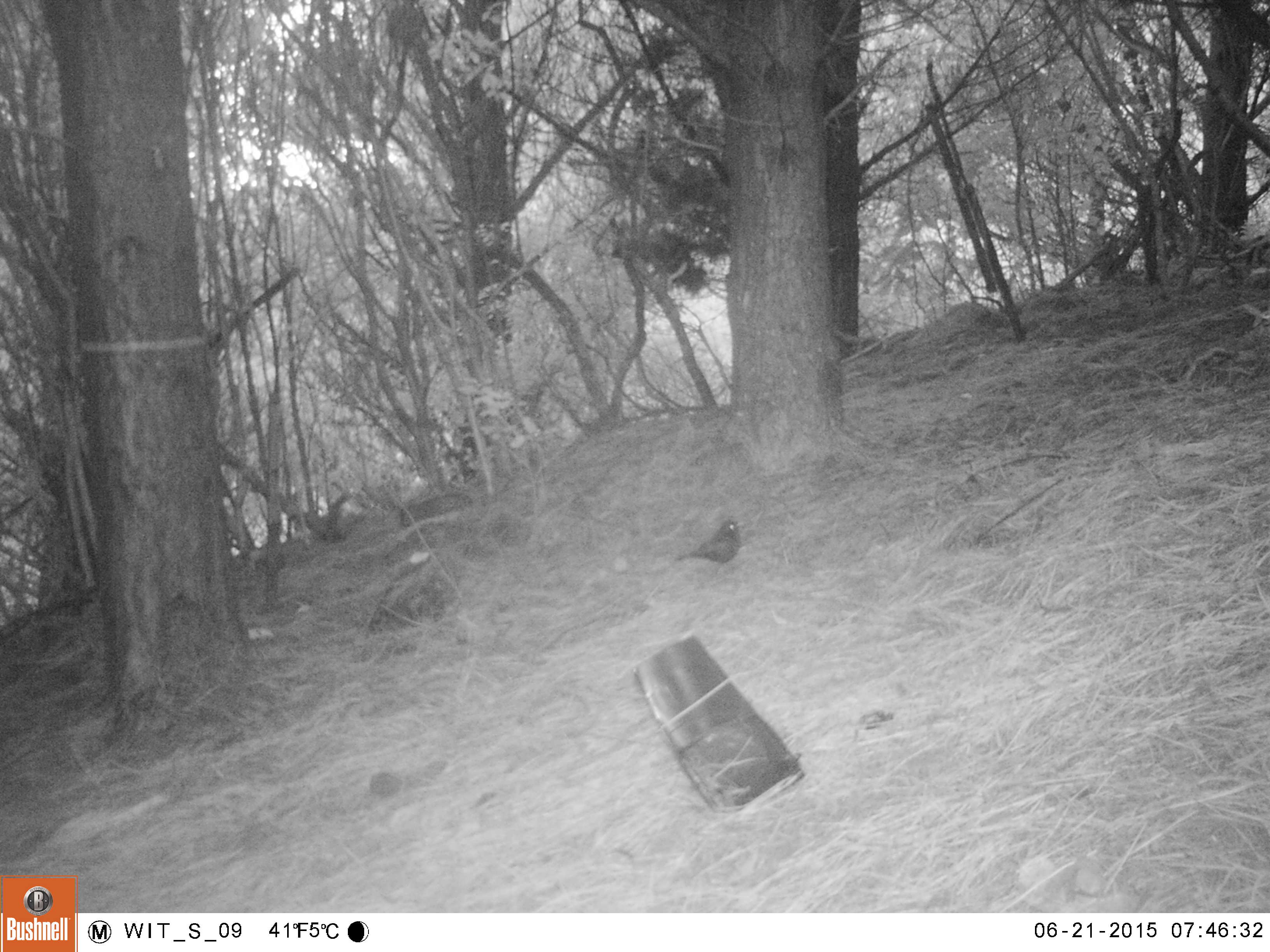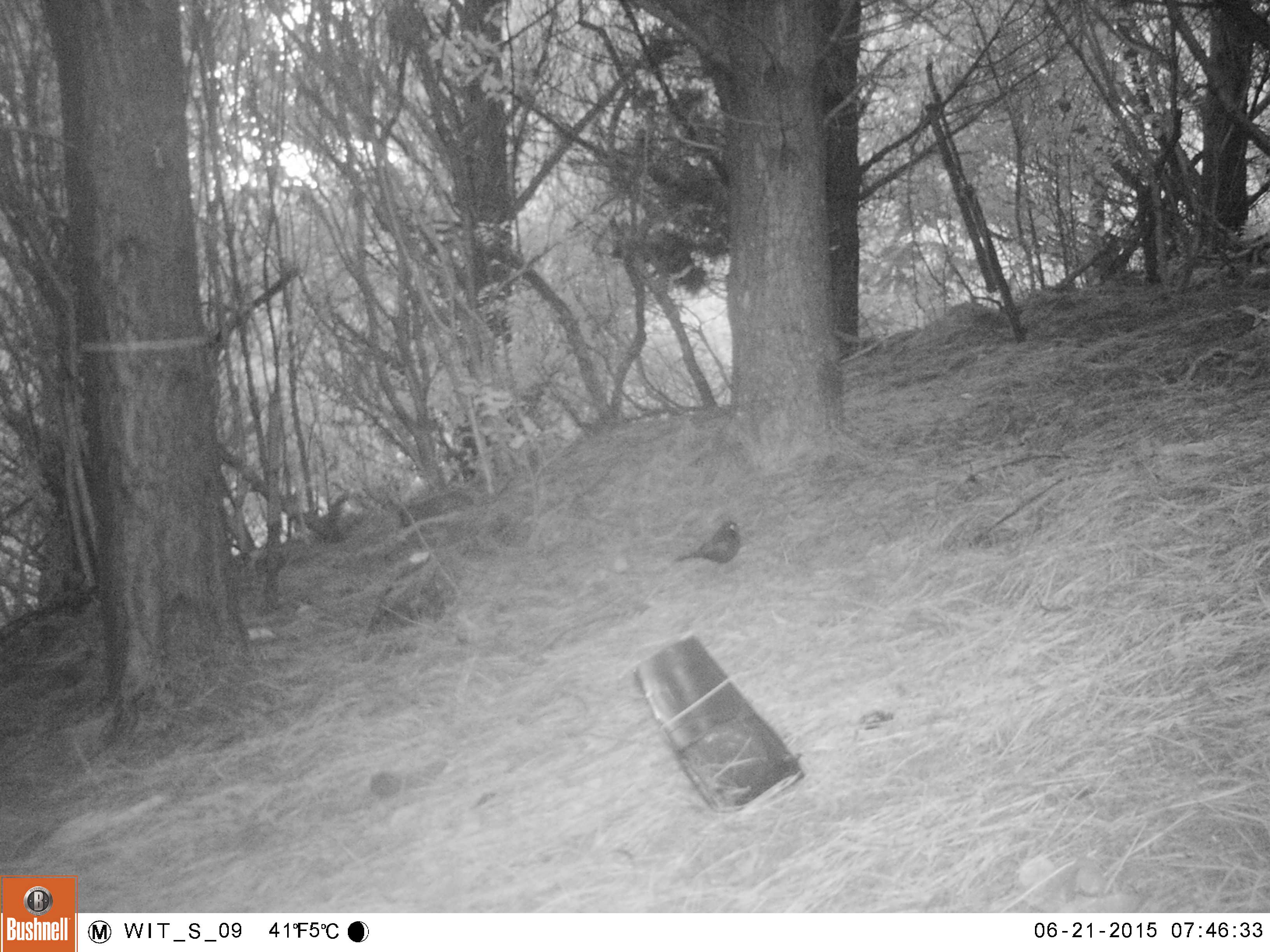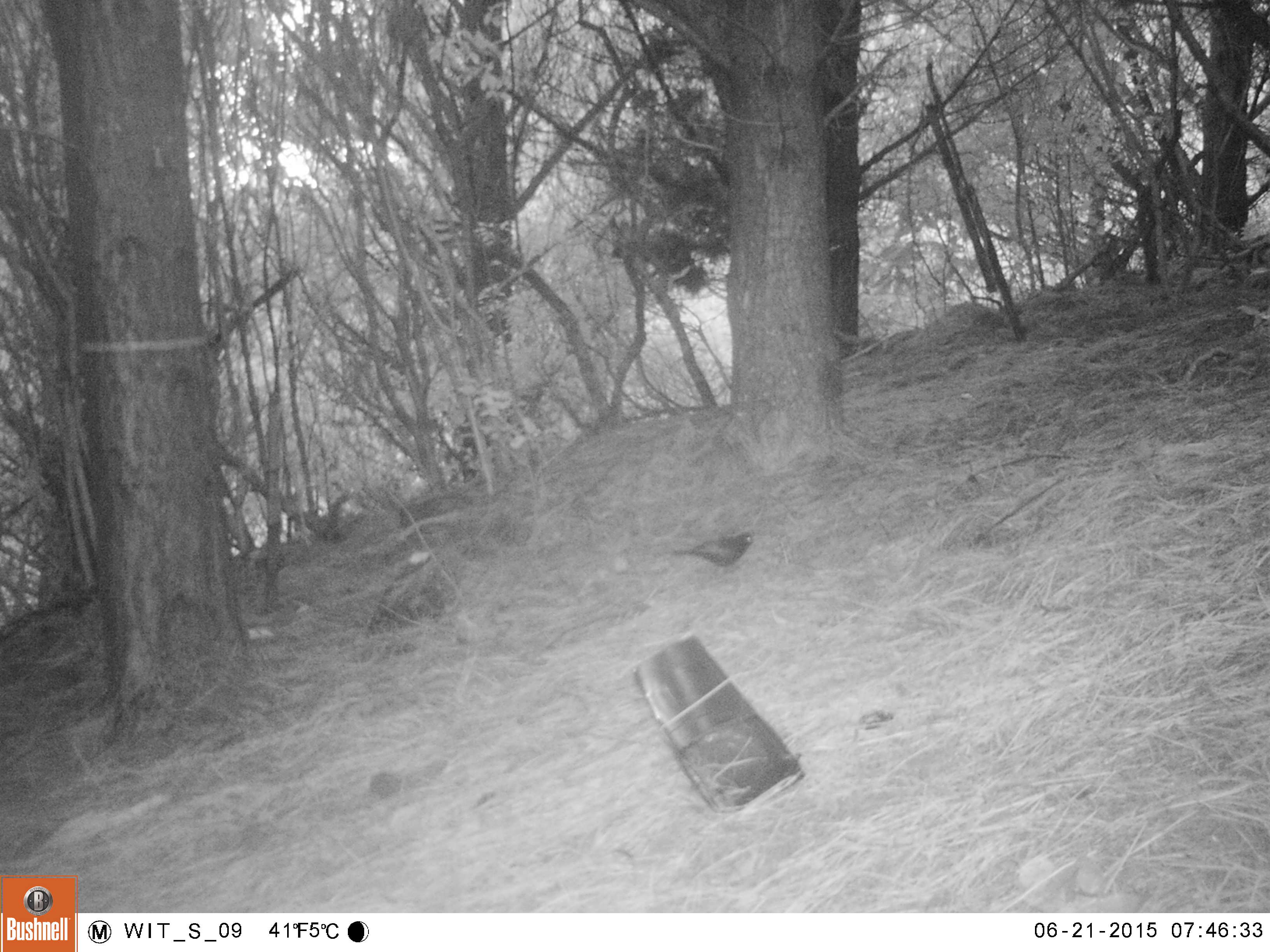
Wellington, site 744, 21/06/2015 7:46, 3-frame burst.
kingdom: Animalia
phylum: Chordata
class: Aves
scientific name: Aves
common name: bird